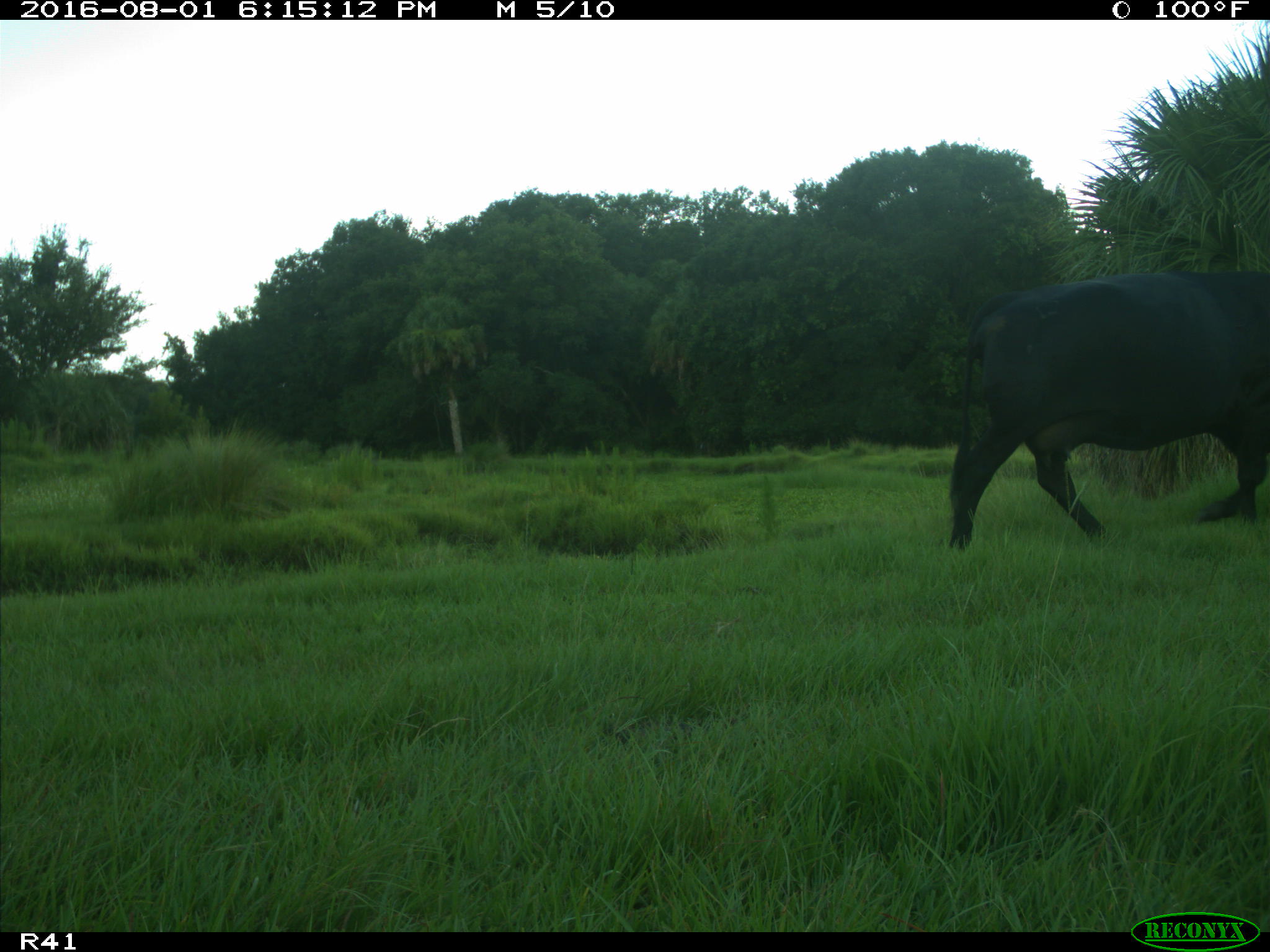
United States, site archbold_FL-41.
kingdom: Animalia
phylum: Chordata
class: Mammalia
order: Artiodactyla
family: Bovidae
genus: Bos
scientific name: Bos taurus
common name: domestic cow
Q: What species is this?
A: Bos taurus (domestic cow).